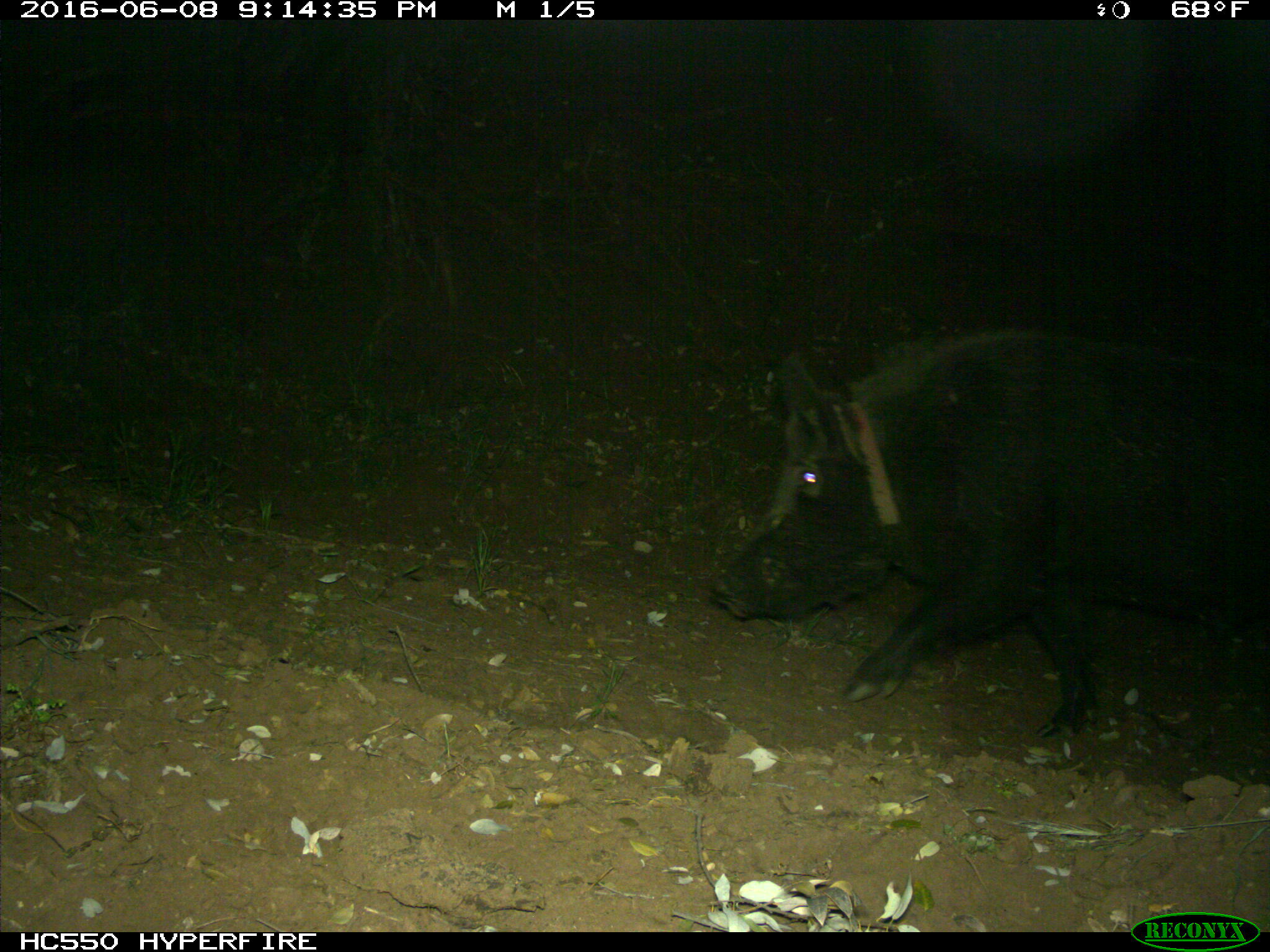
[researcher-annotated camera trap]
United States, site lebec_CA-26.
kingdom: Animalia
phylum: Chordata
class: Mammalia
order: Artiodactyla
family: Suidae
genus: Sus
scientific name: Sus scrofa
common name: wild boar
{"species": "Sus scrofa (wild boar)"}